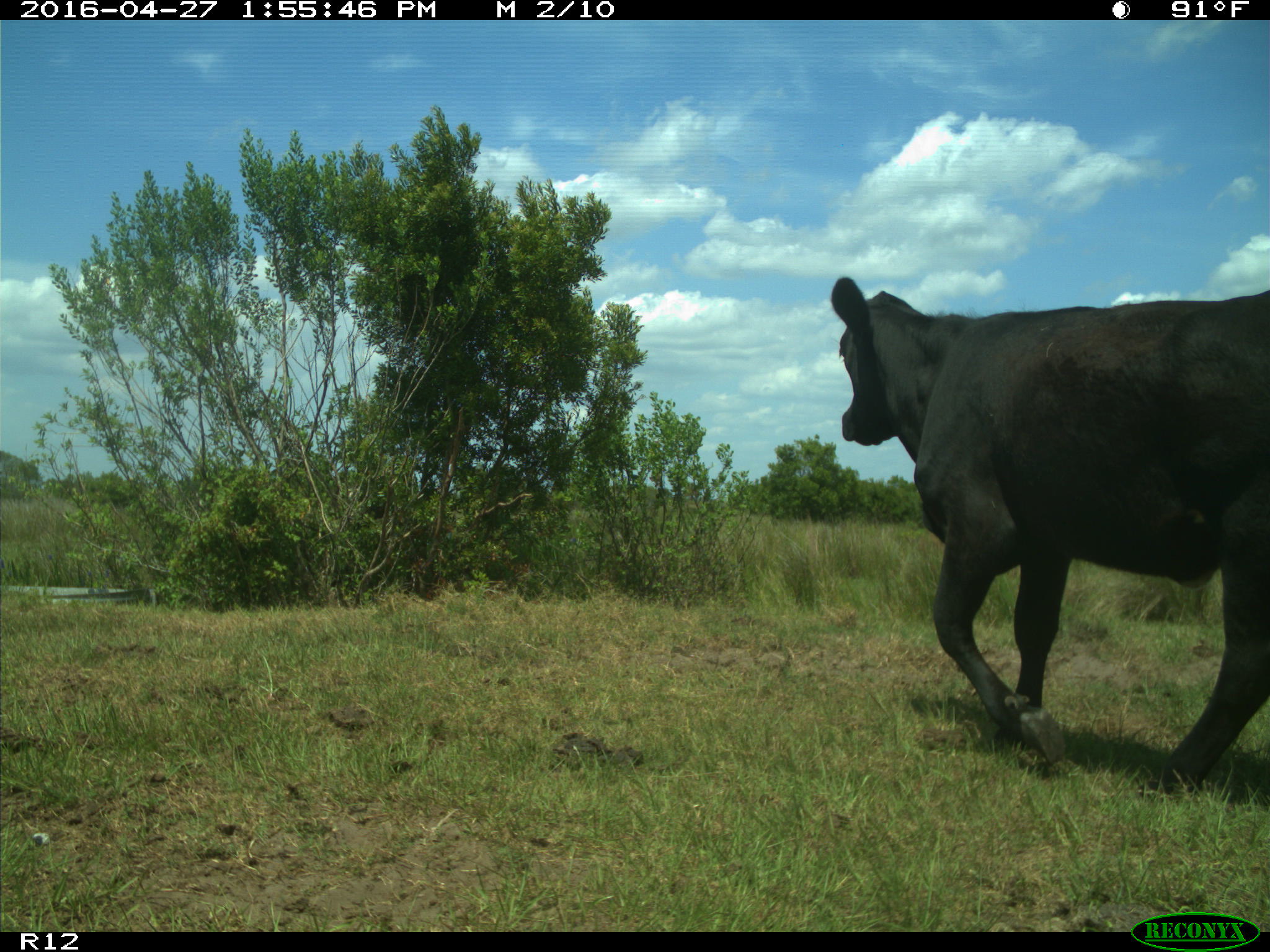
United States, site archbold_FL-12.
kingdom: Animalia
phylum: Chordata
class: Mammalia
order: Artiodactyla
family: Bovidae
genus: Bos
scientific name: Bos taurus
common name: domestic cow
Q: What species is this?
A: Bos taurus (domestic cow).